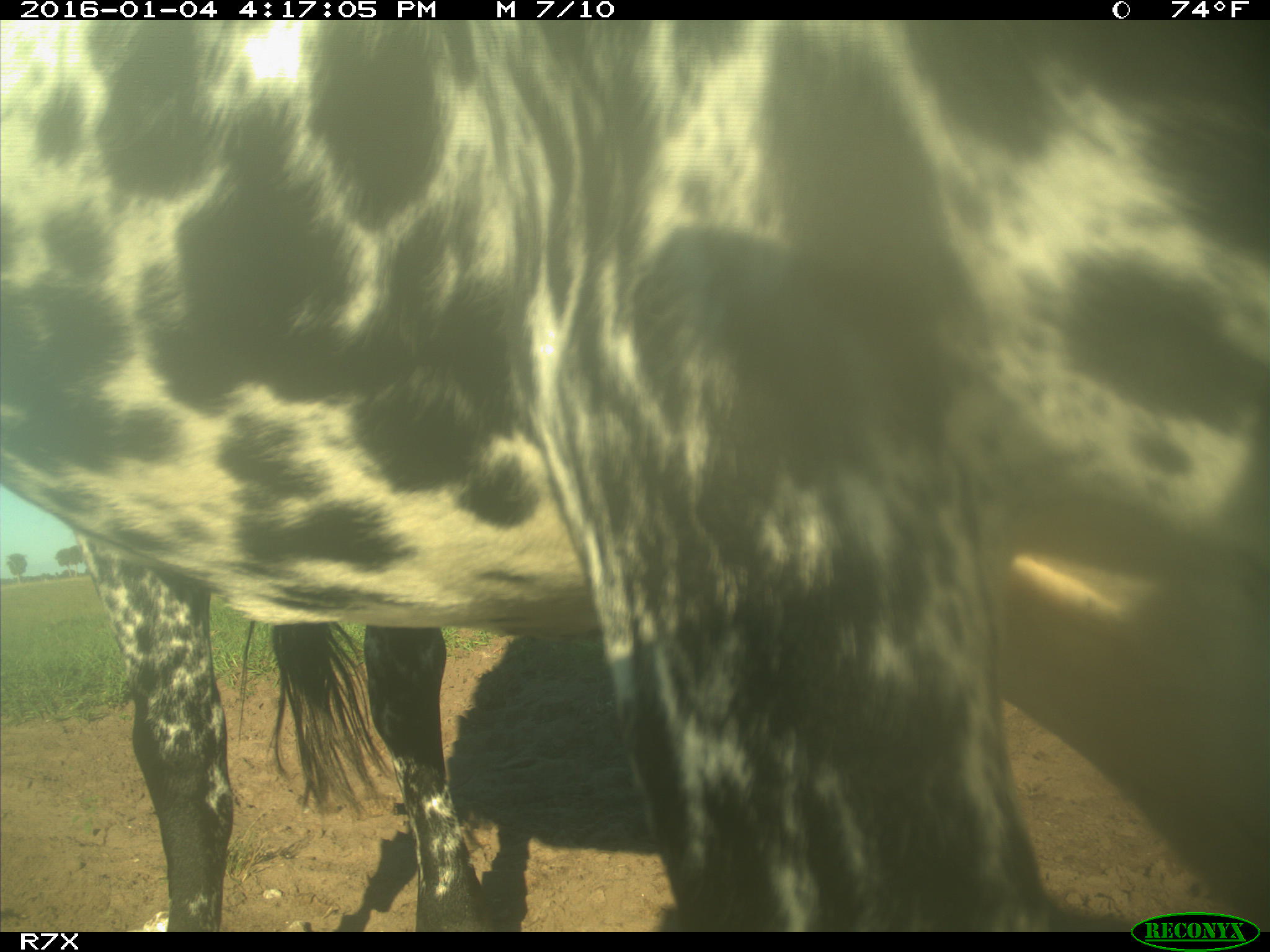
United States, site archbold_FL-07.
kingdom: Animalia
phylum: Chordata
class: Mammalia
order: Artiodactyla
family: Bovidae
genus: Bos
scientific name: Bos taurus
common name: domestic cow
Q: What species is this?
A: Bos taurus (domestic cow).